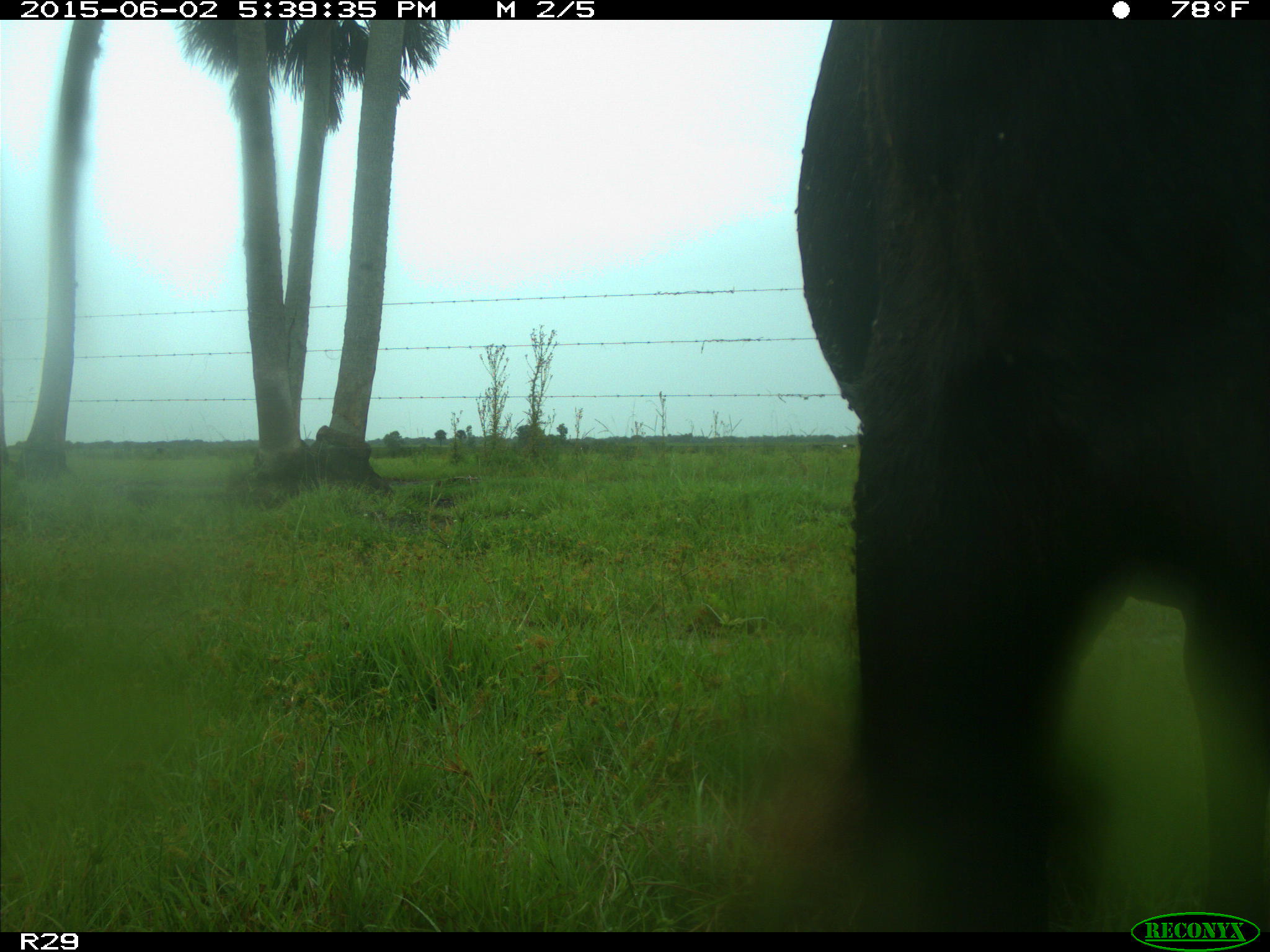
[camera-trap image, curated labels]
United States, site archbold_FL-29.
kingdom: Animalia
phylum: Chordata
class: Mammalia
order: Artiodactyla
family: Bovidae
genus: Bos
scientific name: Bos taurus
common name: domestic cow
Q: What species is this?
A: Bos taurus (domestic cow).